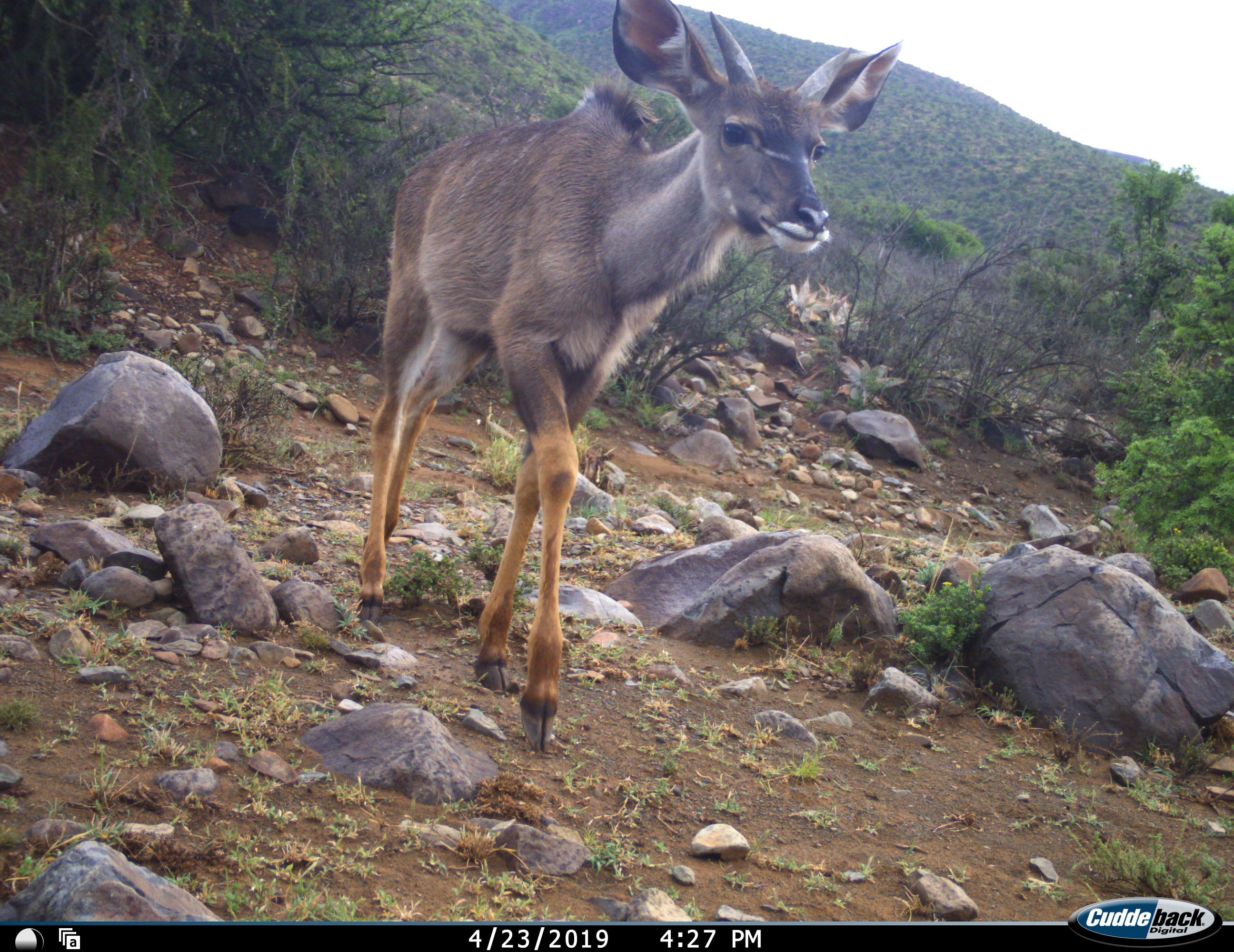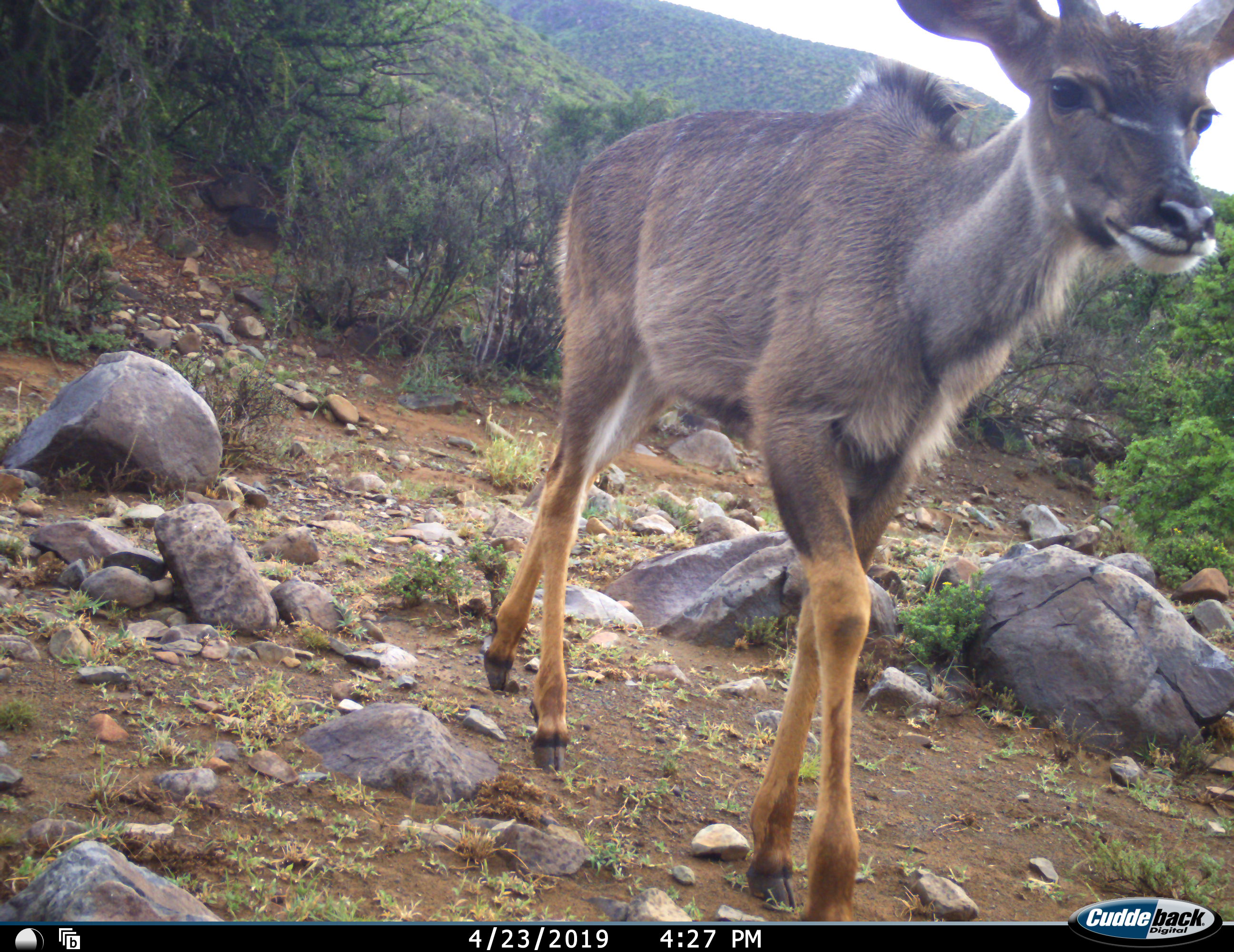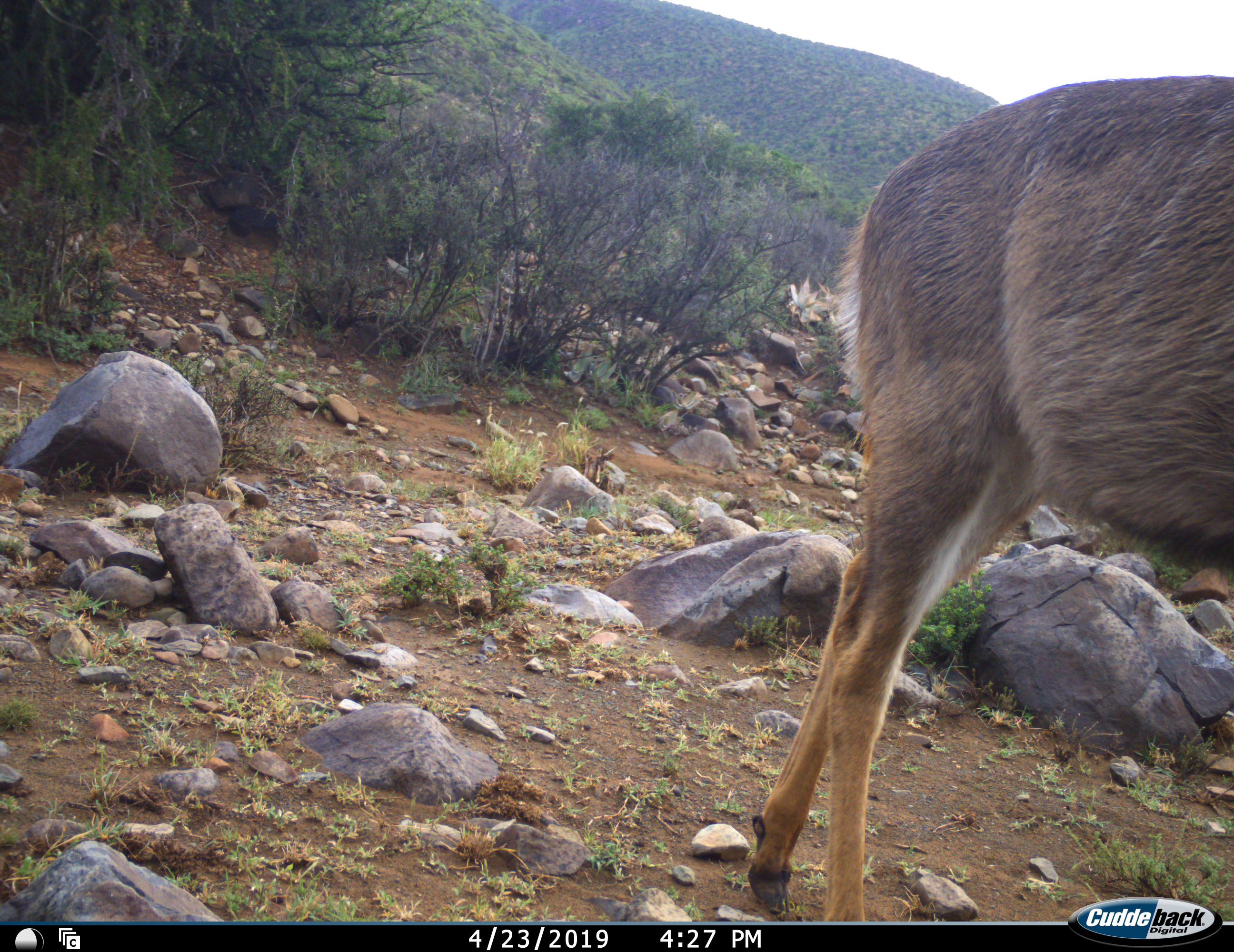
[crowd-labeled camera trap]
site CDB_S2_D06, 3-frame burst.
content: unidentified animal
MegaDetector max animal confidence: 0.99